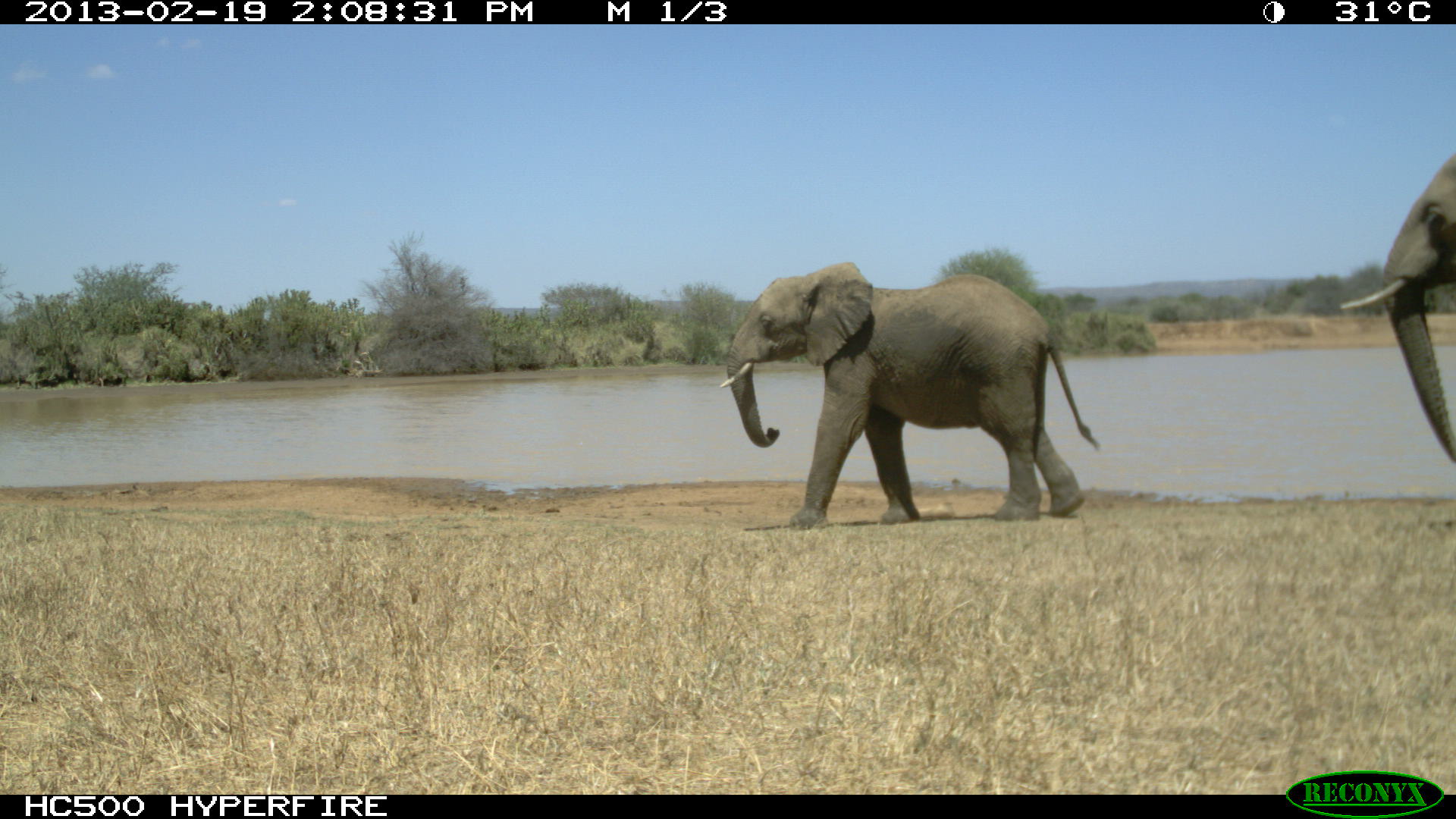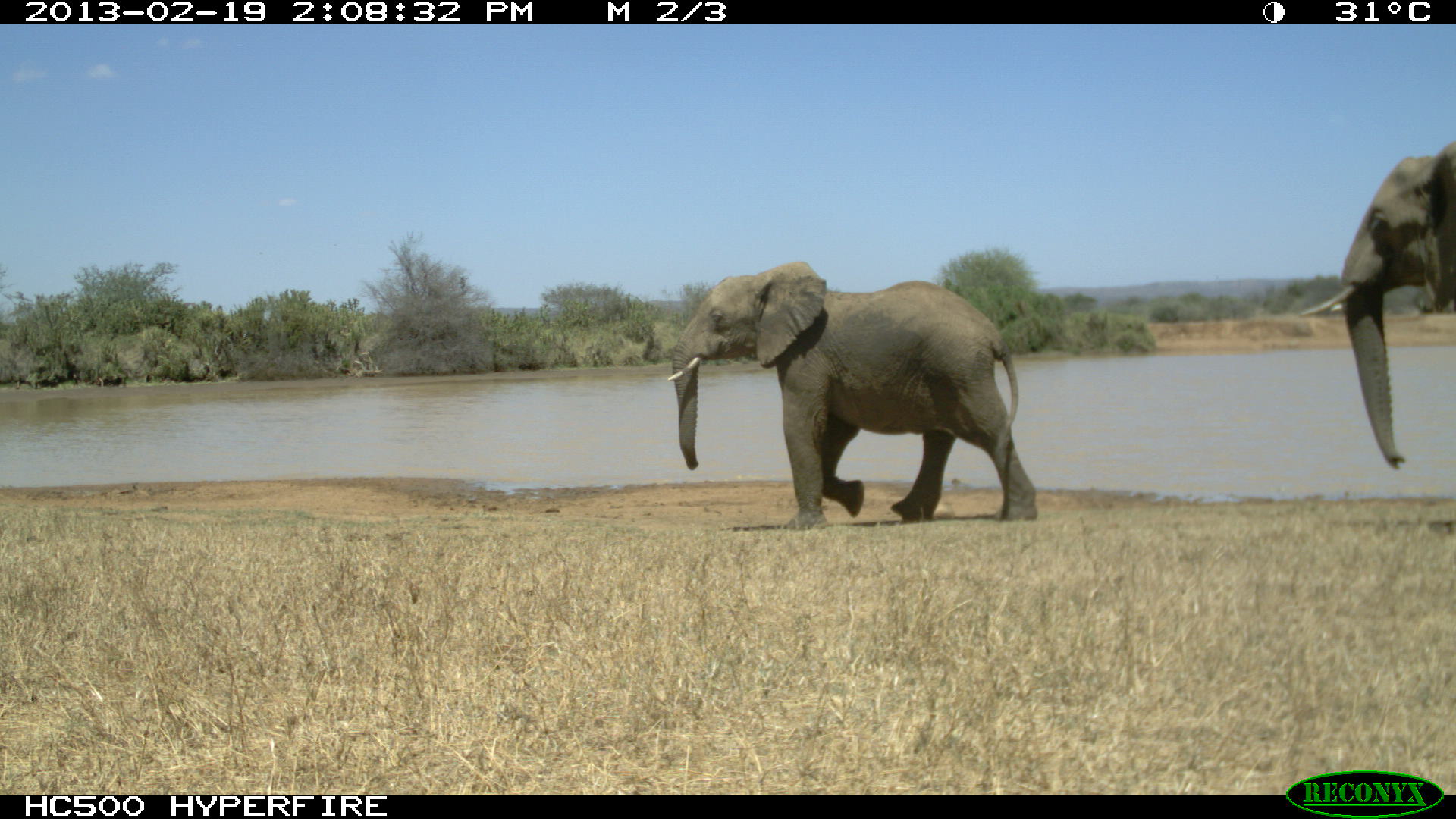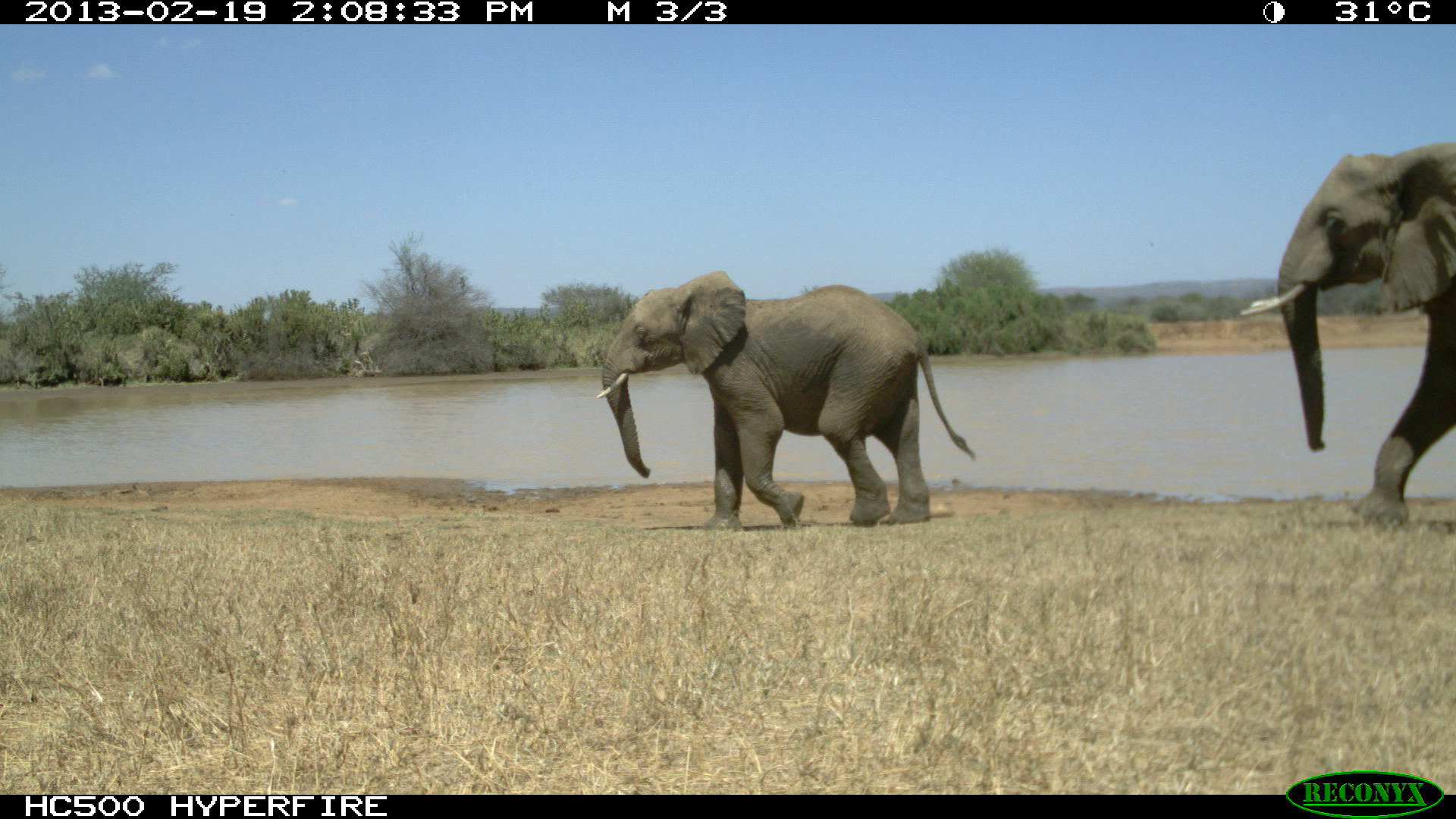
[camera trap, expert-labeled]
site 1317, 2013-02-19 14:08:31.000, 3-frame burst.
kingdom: Animalia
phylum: Chordata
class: Mammalia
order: Proboscidea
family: Elephantidae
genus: Loxodonta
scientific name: Loxodonta africana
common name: african bush elephant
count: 2